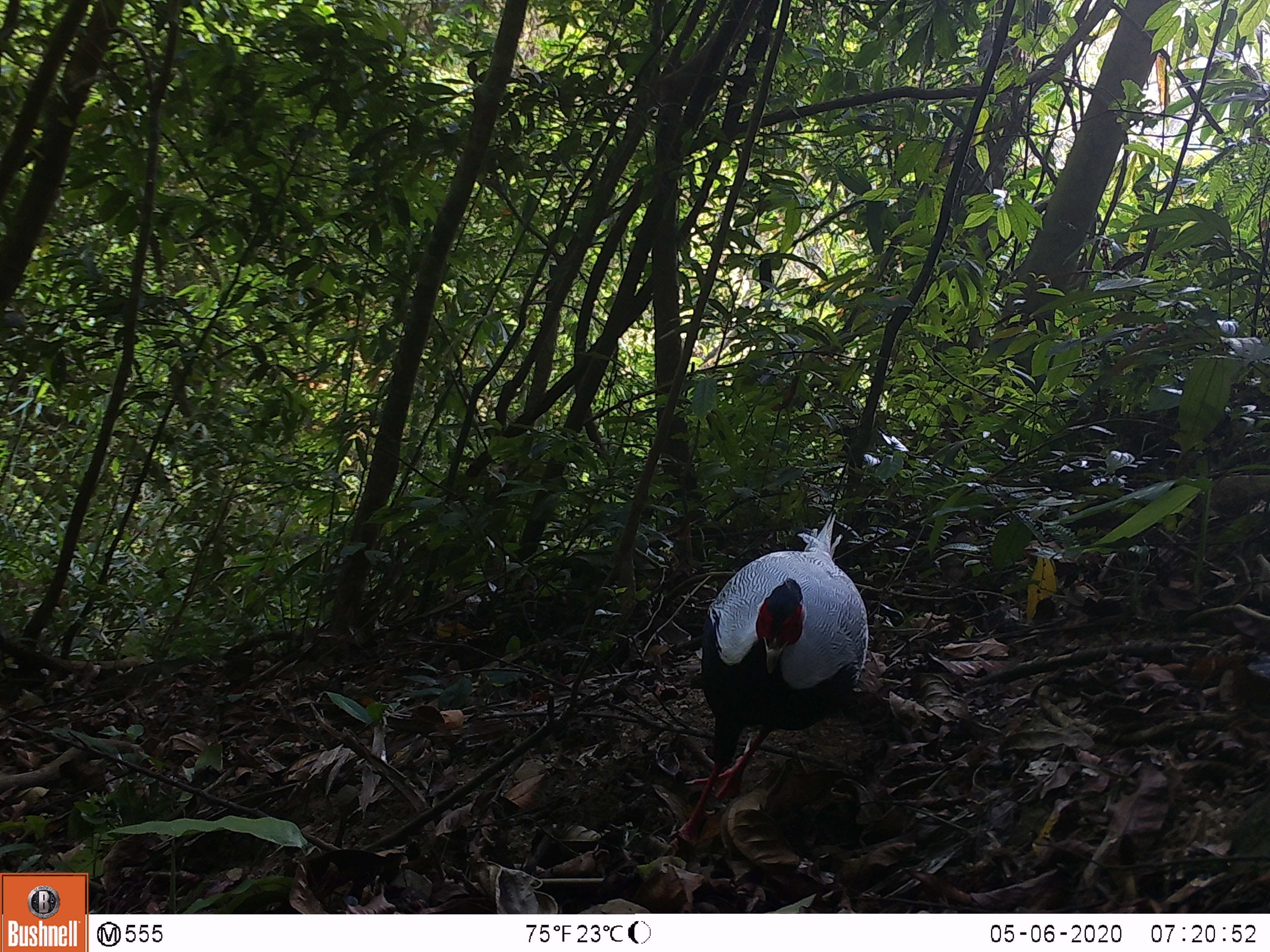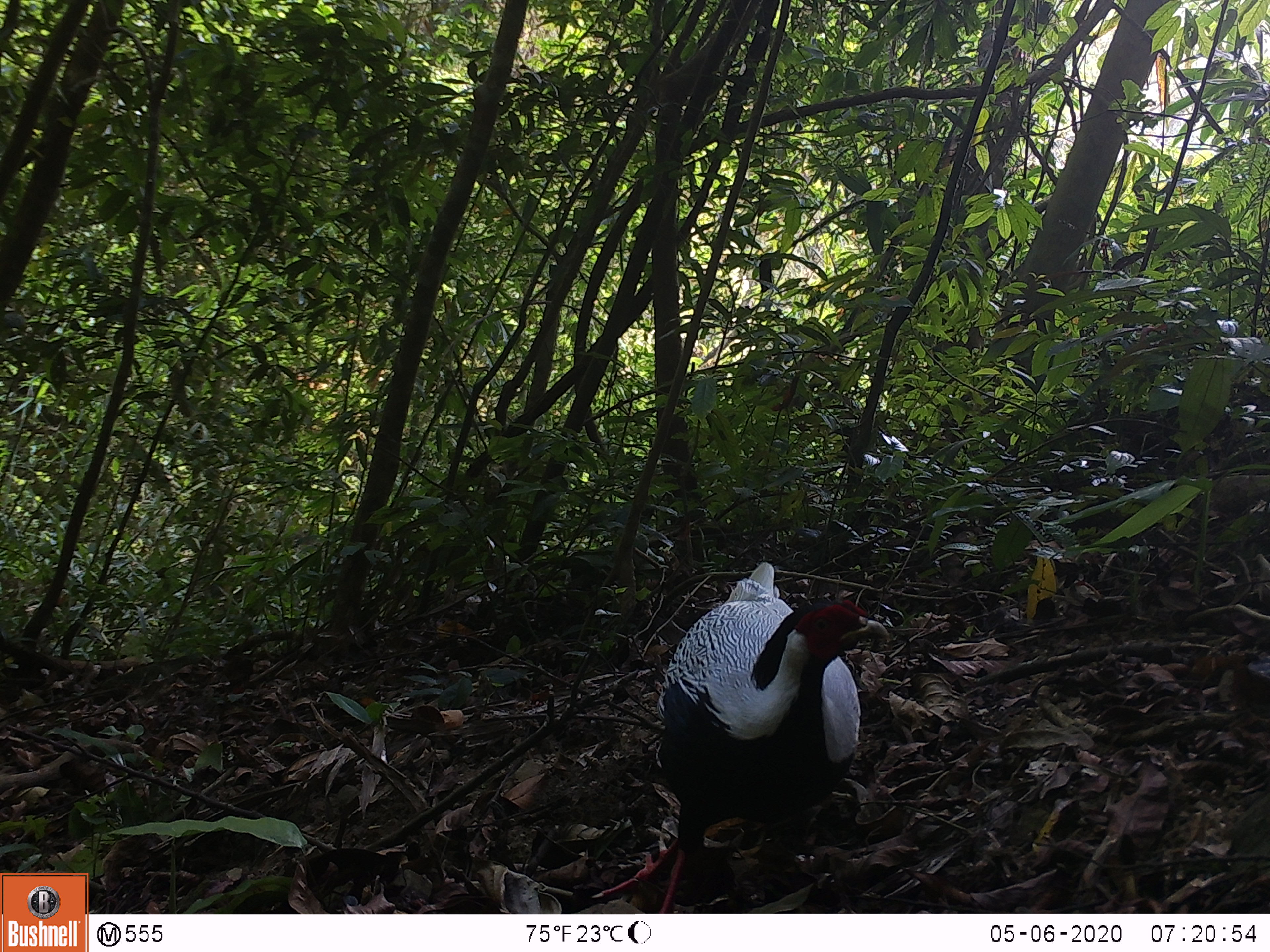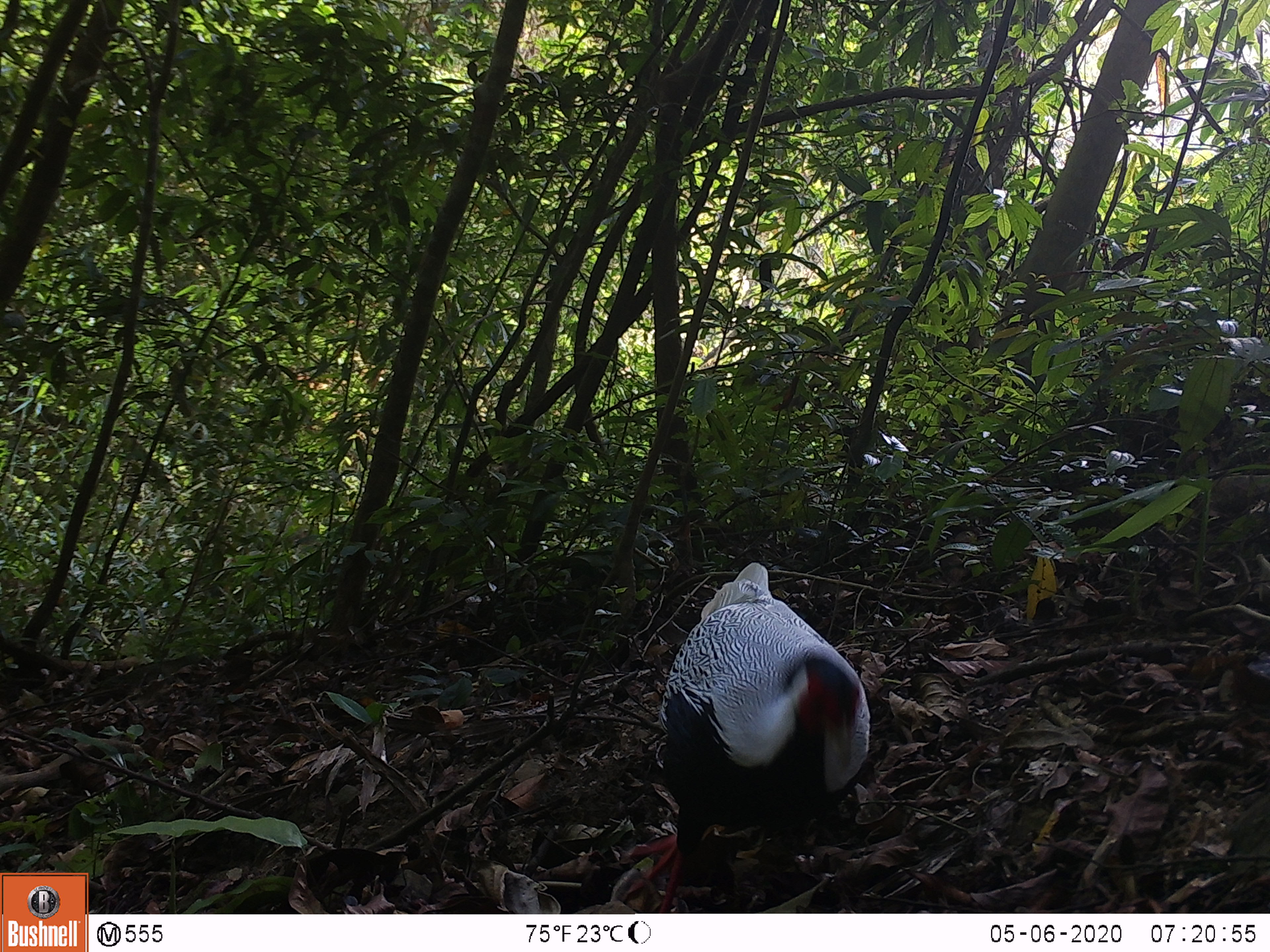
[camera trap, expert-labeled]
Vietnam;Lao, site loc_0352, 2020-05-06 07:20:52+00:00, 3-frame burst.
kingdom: Animalia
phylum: Chordata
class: Aves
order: Galliformes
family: Phasianidae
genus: Lophura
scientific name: Lophura nycthemera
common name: silver pheasant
Silver pheasant (Lophura nycthemera). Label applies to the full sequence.